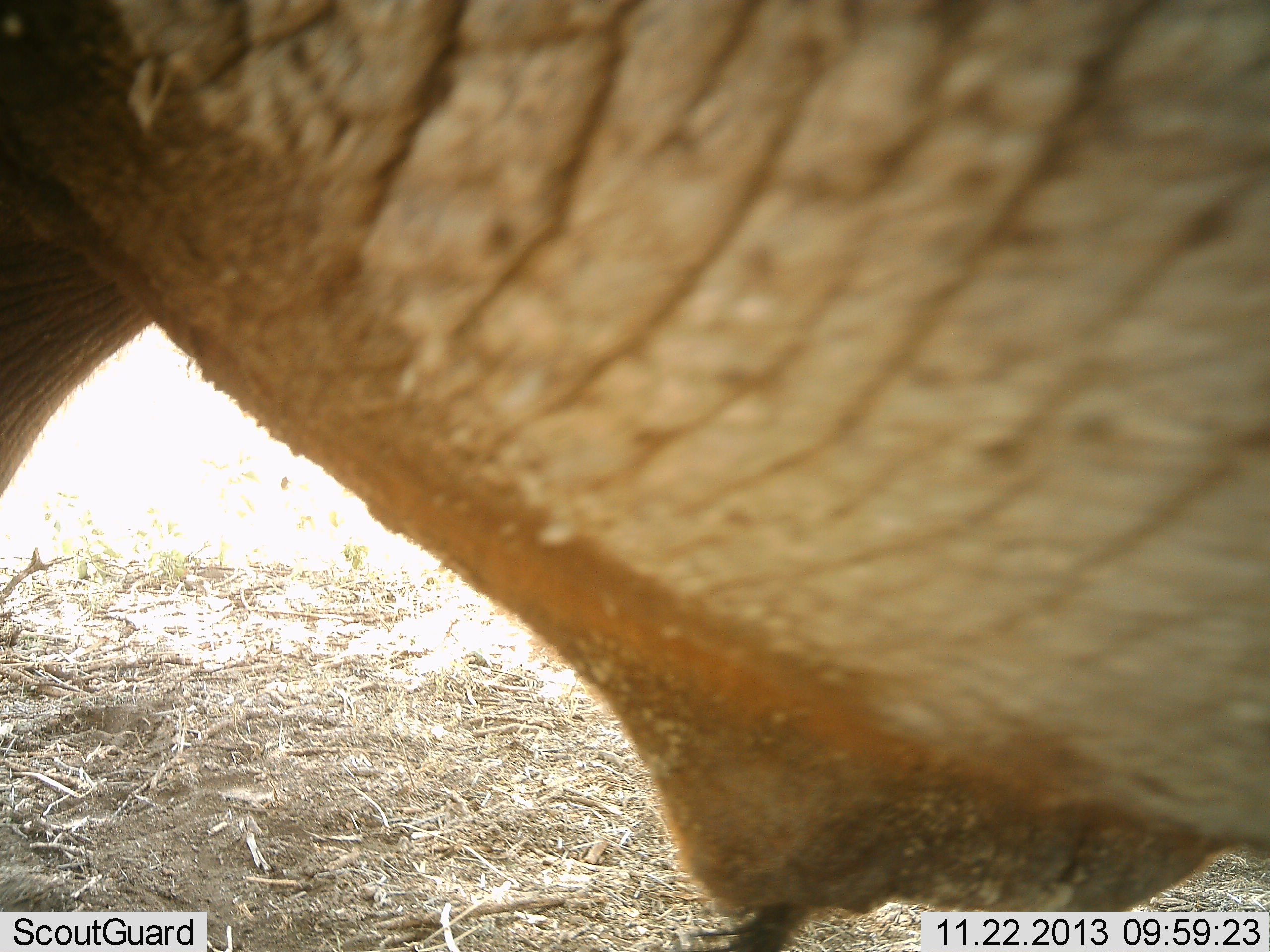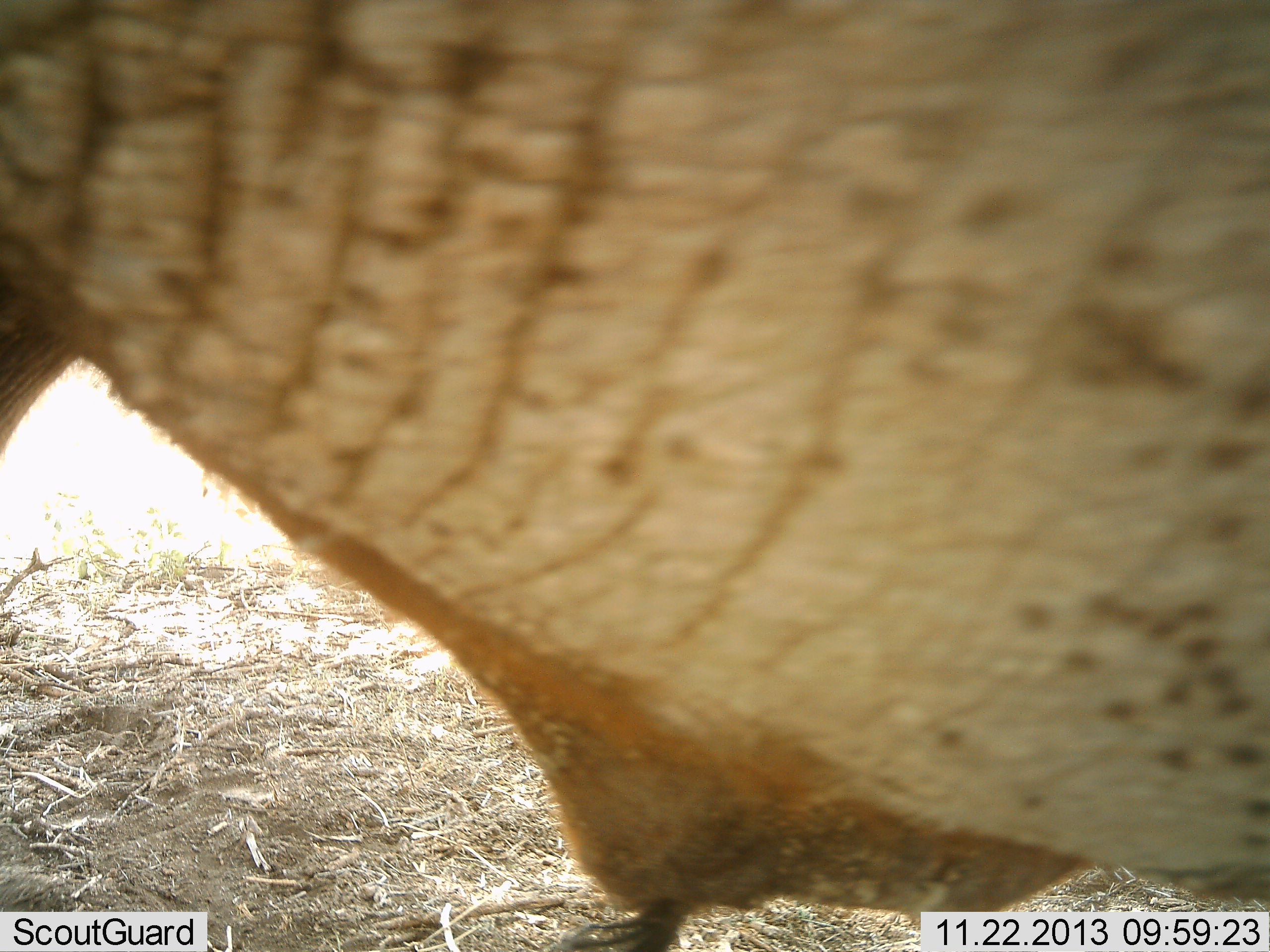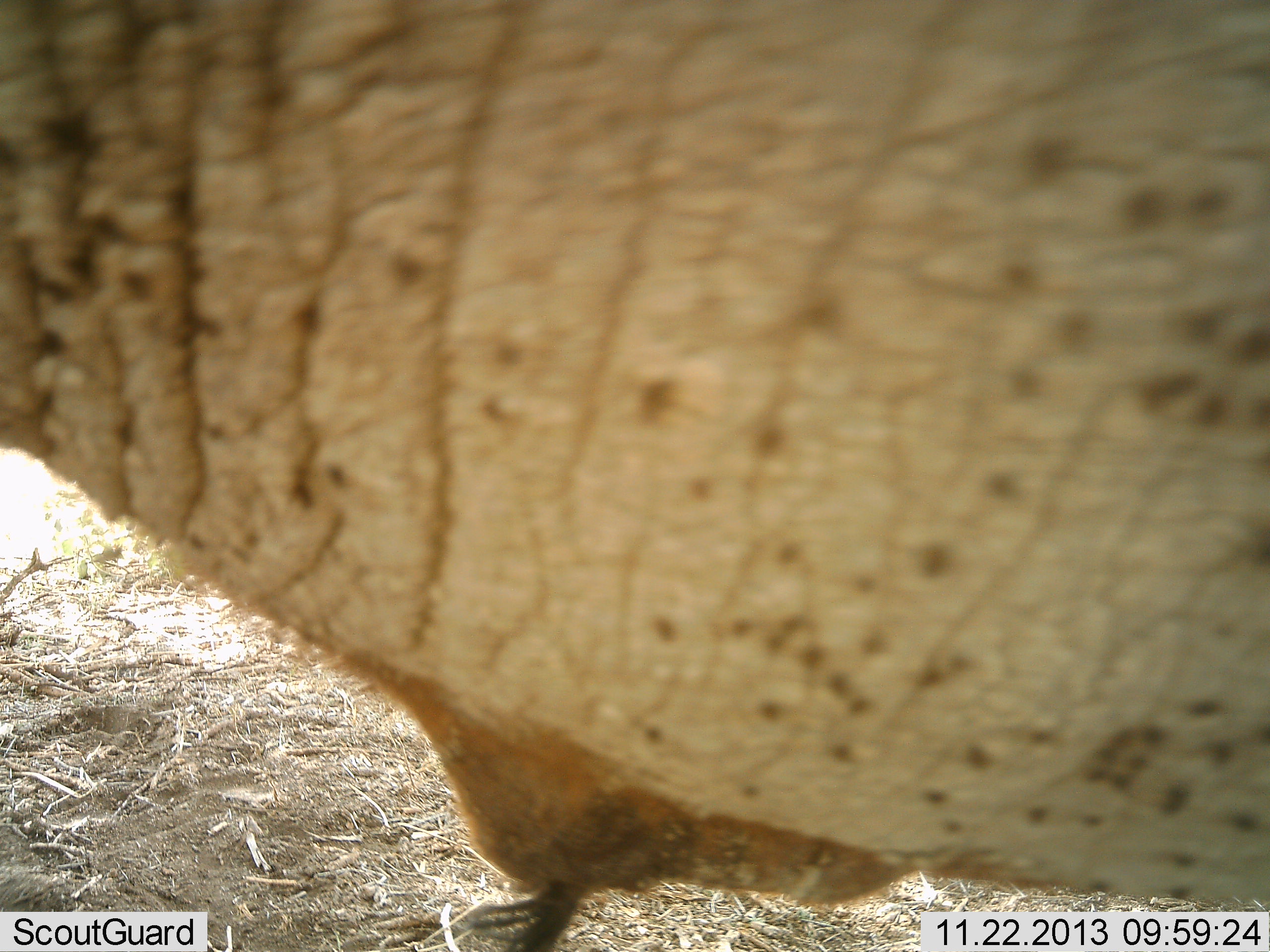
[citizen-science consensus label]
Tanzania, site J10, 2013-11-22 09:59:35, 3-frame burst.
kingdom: Animalia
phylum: Chordata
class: Mammalia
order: Proboscidea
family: Elephantidae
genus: Loxodonta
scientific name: Loxodonta africana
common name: african bush elephant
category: elephant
Elephant (african bush elephant) (Loxodonta africana), count 1. Behavior (volunteer vote fractions): standing 88%, resting 0%, moving 12%, interacting 0%. Young present (vote fraction): 0%. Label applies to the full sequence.